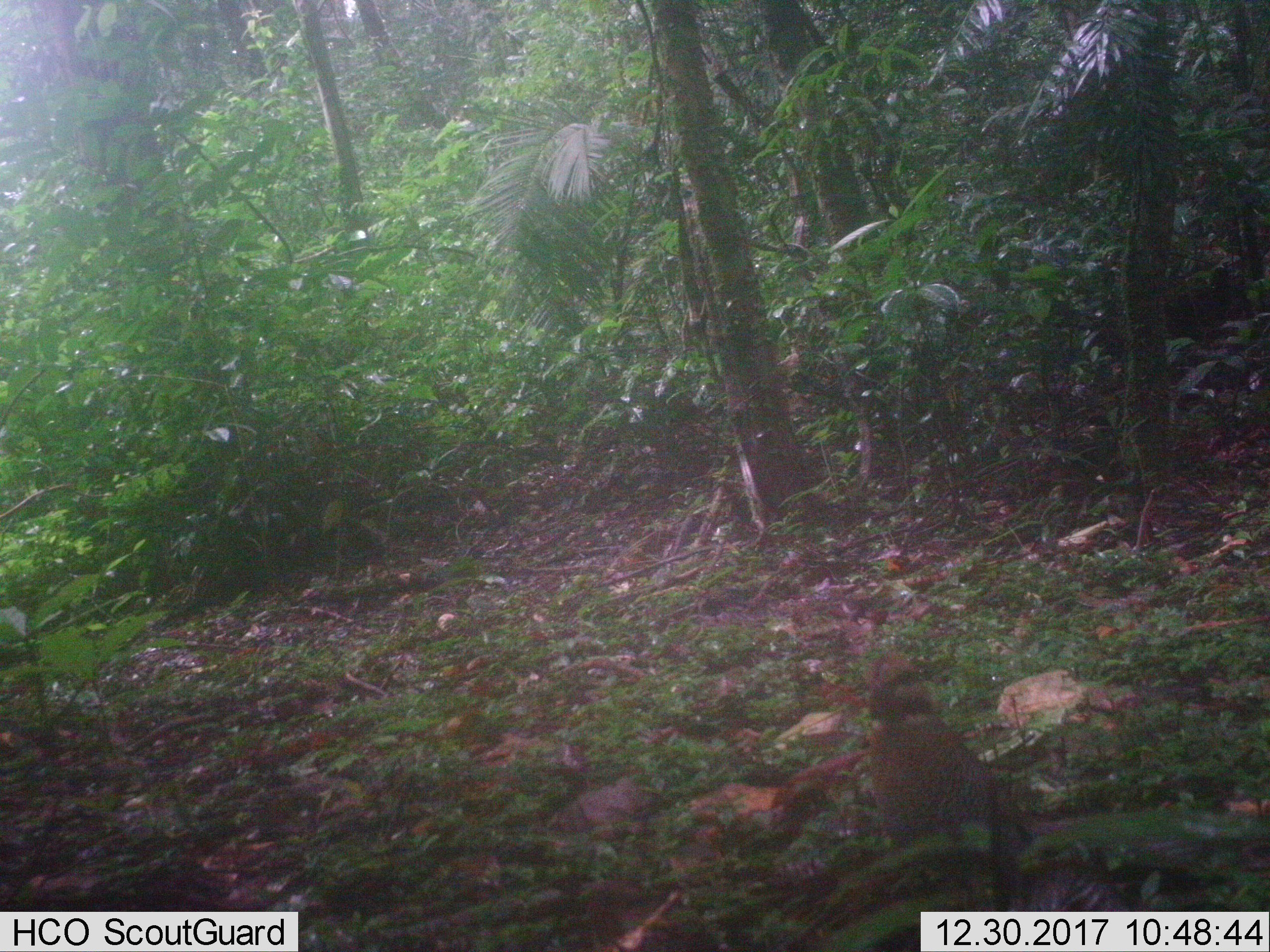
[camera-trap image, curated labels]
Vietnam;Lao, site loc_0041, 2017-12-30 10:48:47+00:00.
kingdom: Animalia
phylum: Chordata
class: Aves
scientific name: Aves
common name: bird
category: unidentified bird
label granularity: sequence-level